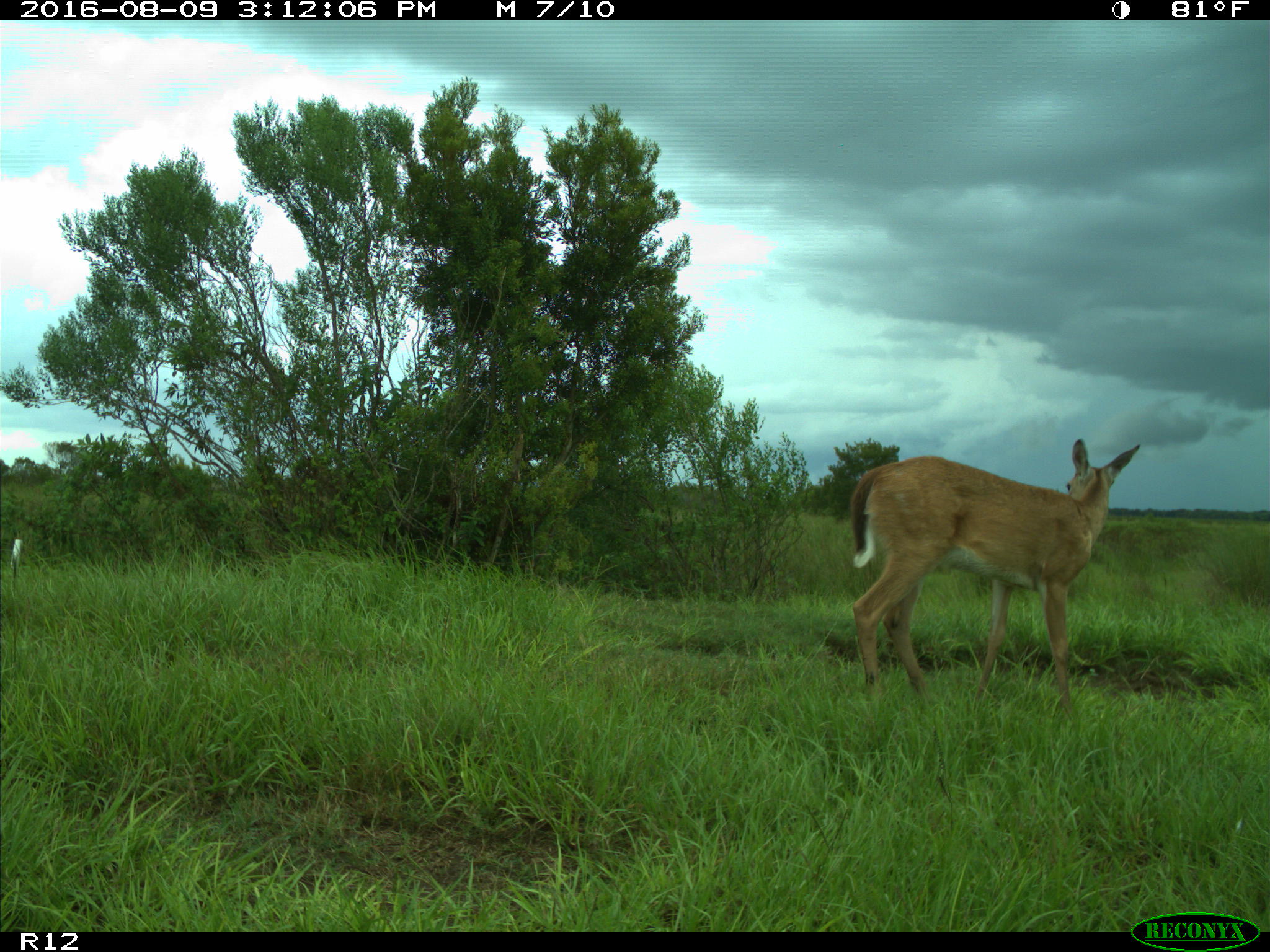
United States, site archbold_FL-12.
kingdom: Animalia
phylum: Chordata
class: Mammalia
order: Artiodactyla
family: Cervidae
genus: Odocoileus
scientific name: Odocoileus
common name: deer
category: unidentified deer